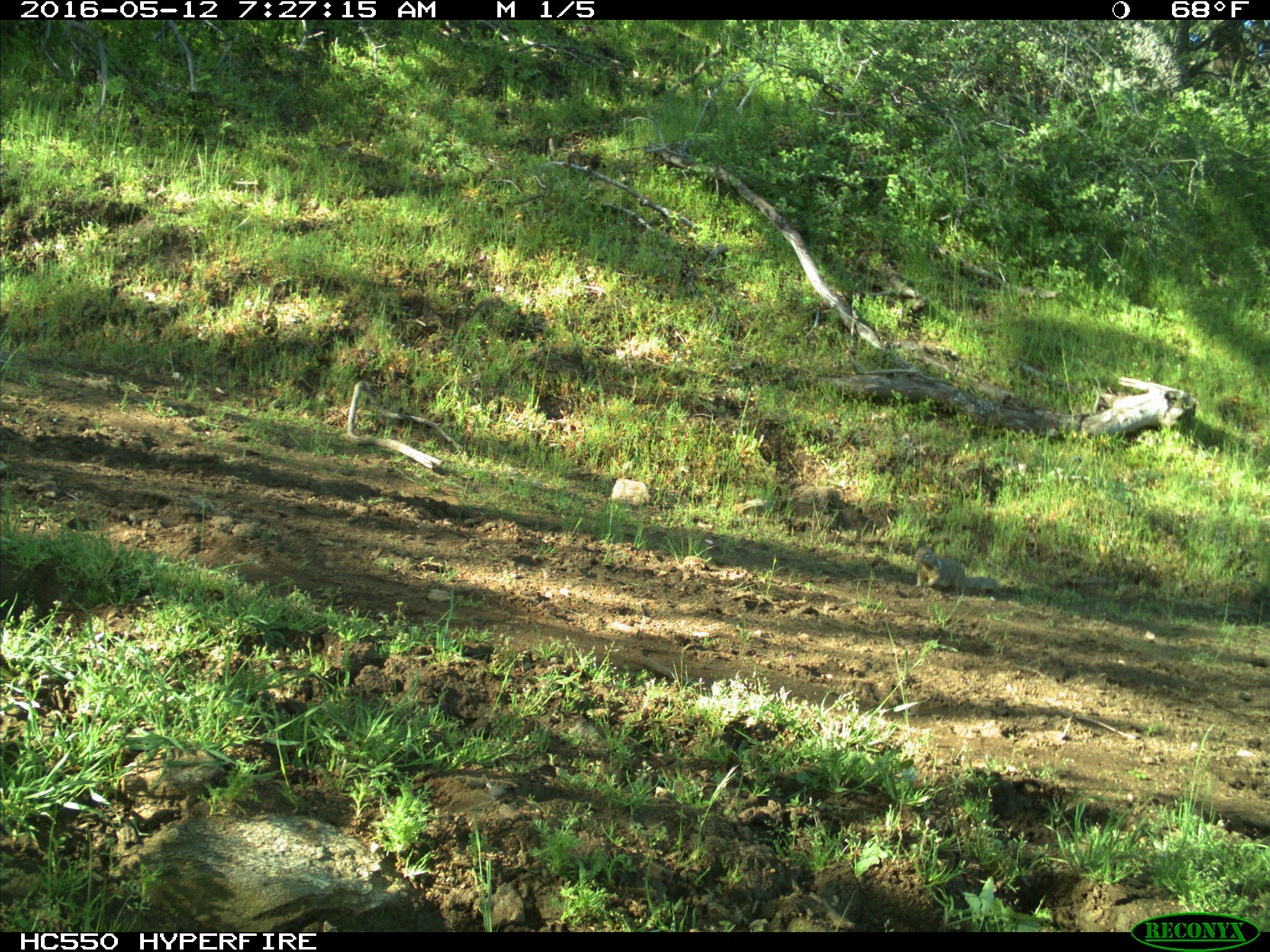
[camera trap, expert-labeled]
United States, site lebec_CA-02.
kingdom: Animalia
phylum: Chordata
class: Mammalia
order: Rodentia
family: Sciuridae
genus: Otospermophilus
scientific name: Otospermophilus beecheyi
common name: california ground squirrel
Otospermophilus beecheyi (california ground squirrel).